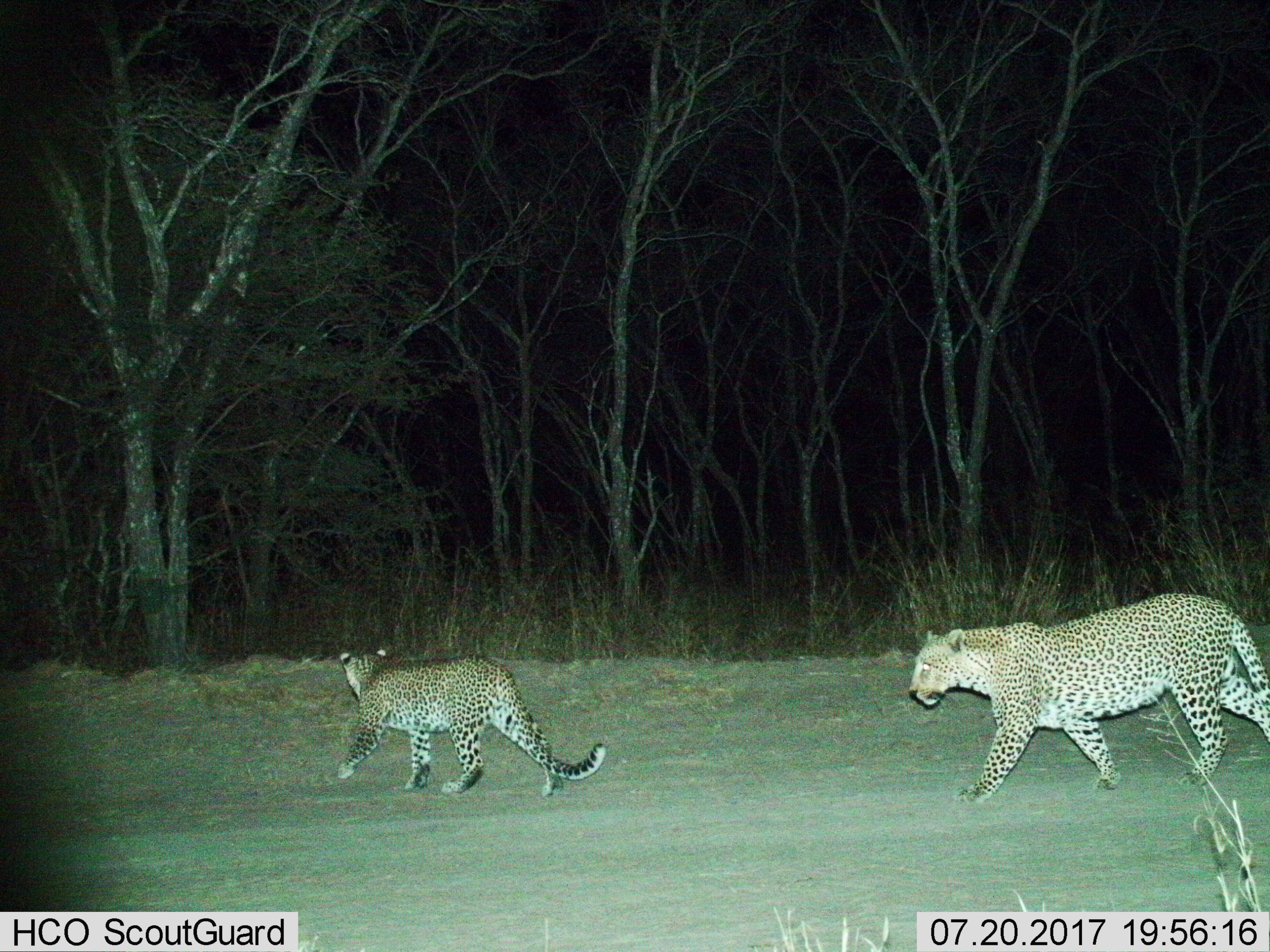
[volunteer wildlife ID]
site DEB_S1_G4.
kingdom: Animalia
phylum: Chordata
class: Mammalia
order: Carnivora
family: Felidae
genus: Panthera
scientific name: Panthera pardus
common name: leopard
Leopard (Panthera pardus), count 2. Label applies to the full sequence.